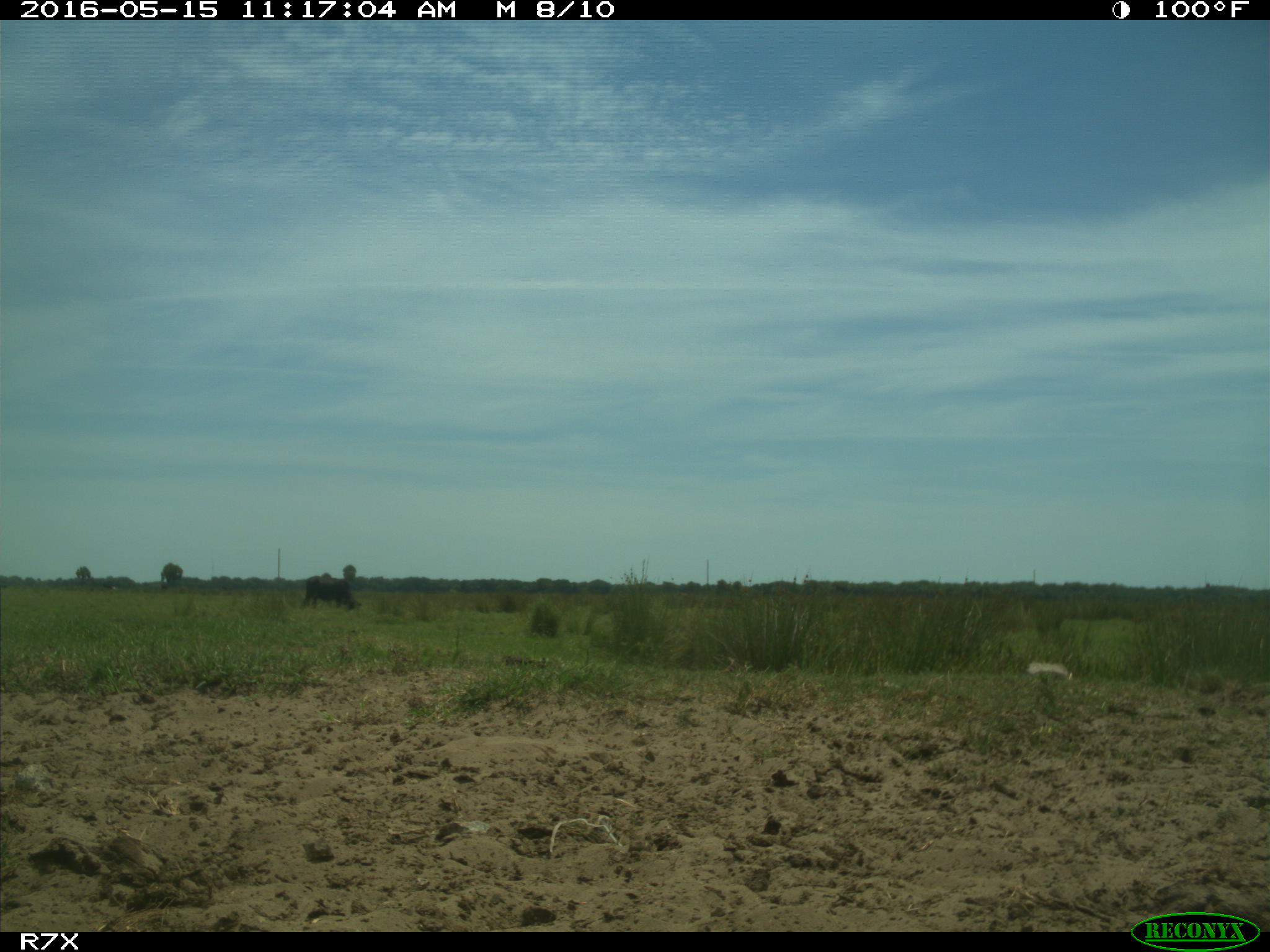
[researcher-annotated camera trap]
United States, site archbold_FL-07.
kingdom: Animalia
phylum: Chordata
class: Mammalia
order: Artiodactyla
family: Bovidae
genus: Bos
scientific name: Bos taurus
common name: domestic cow